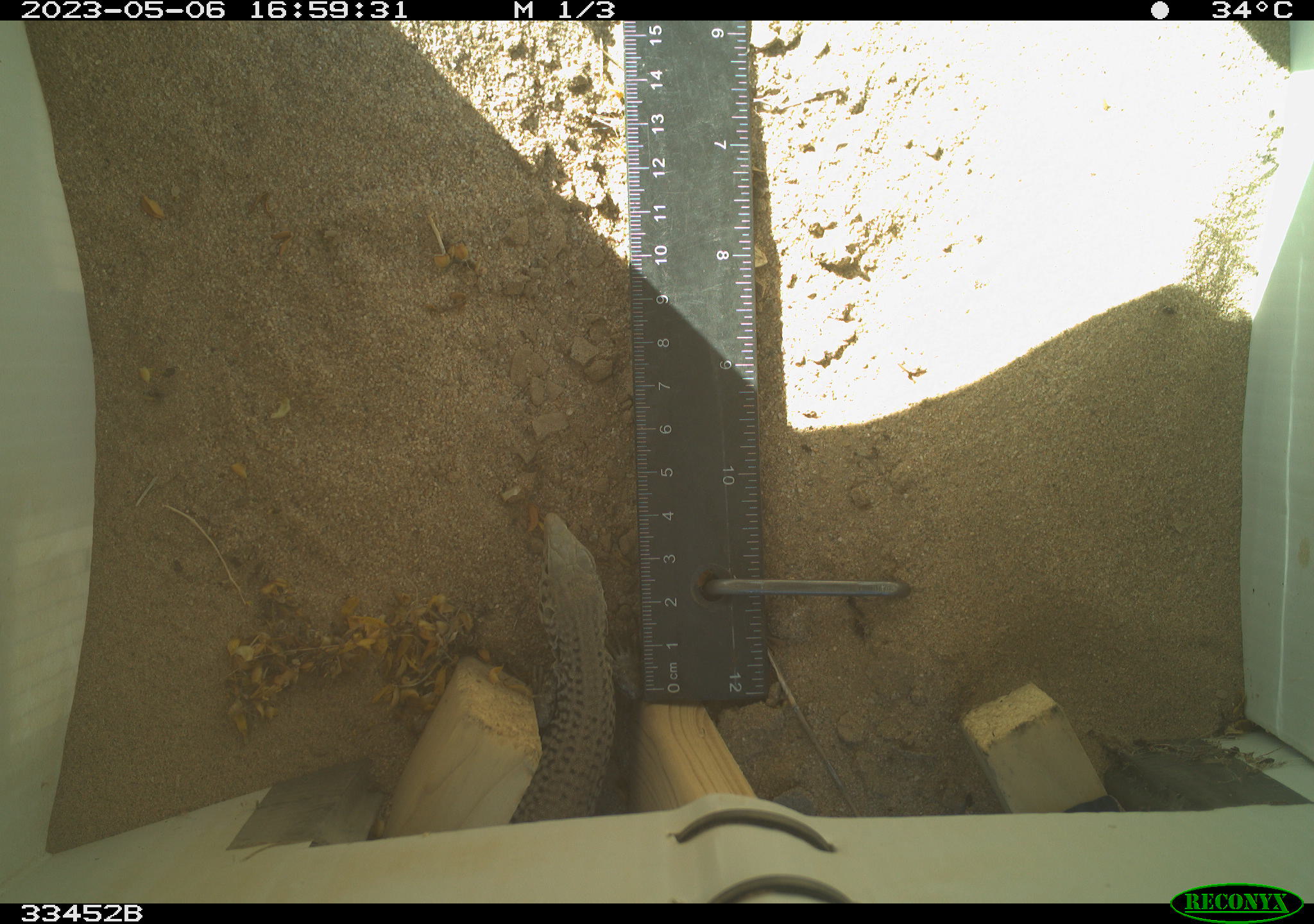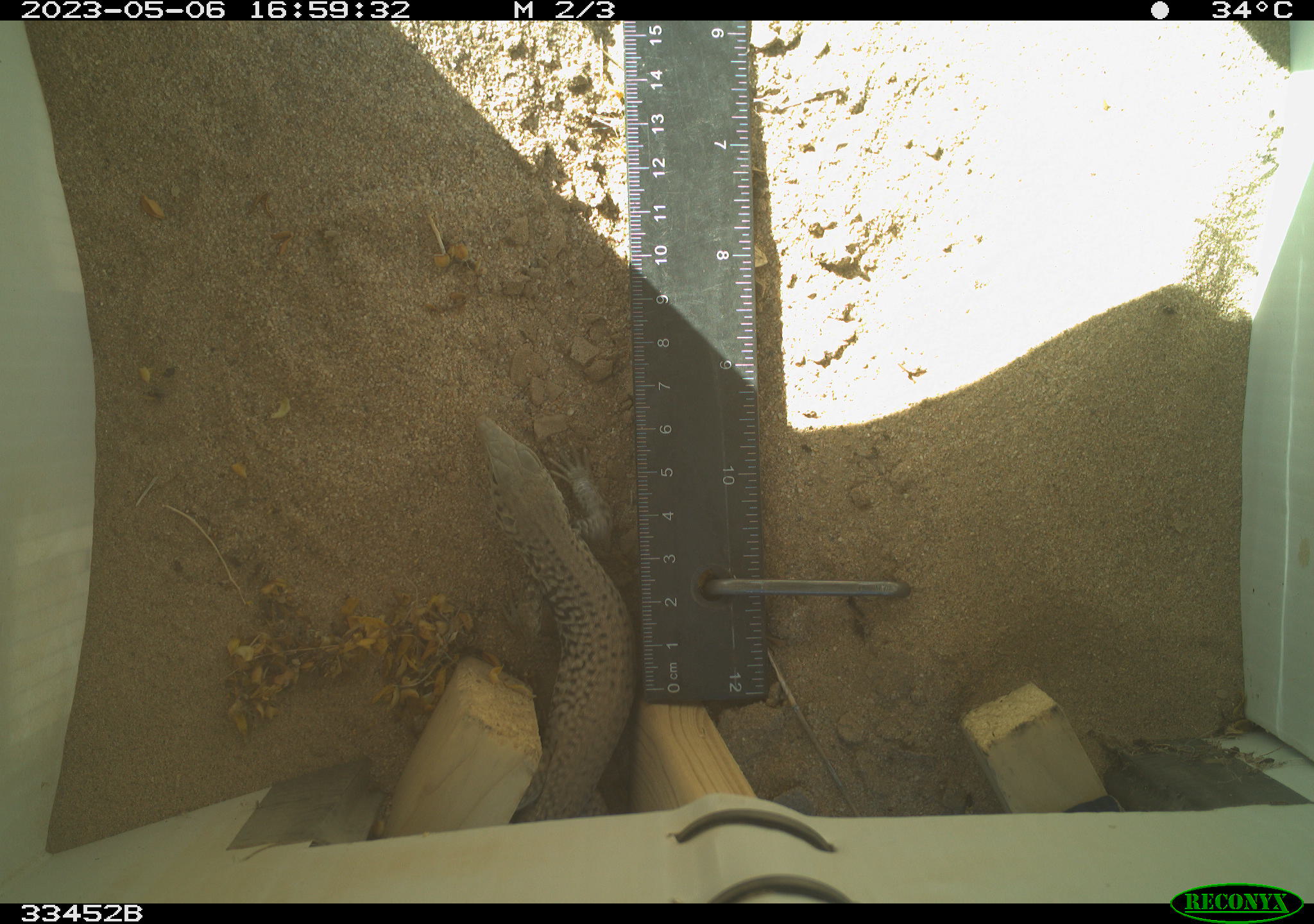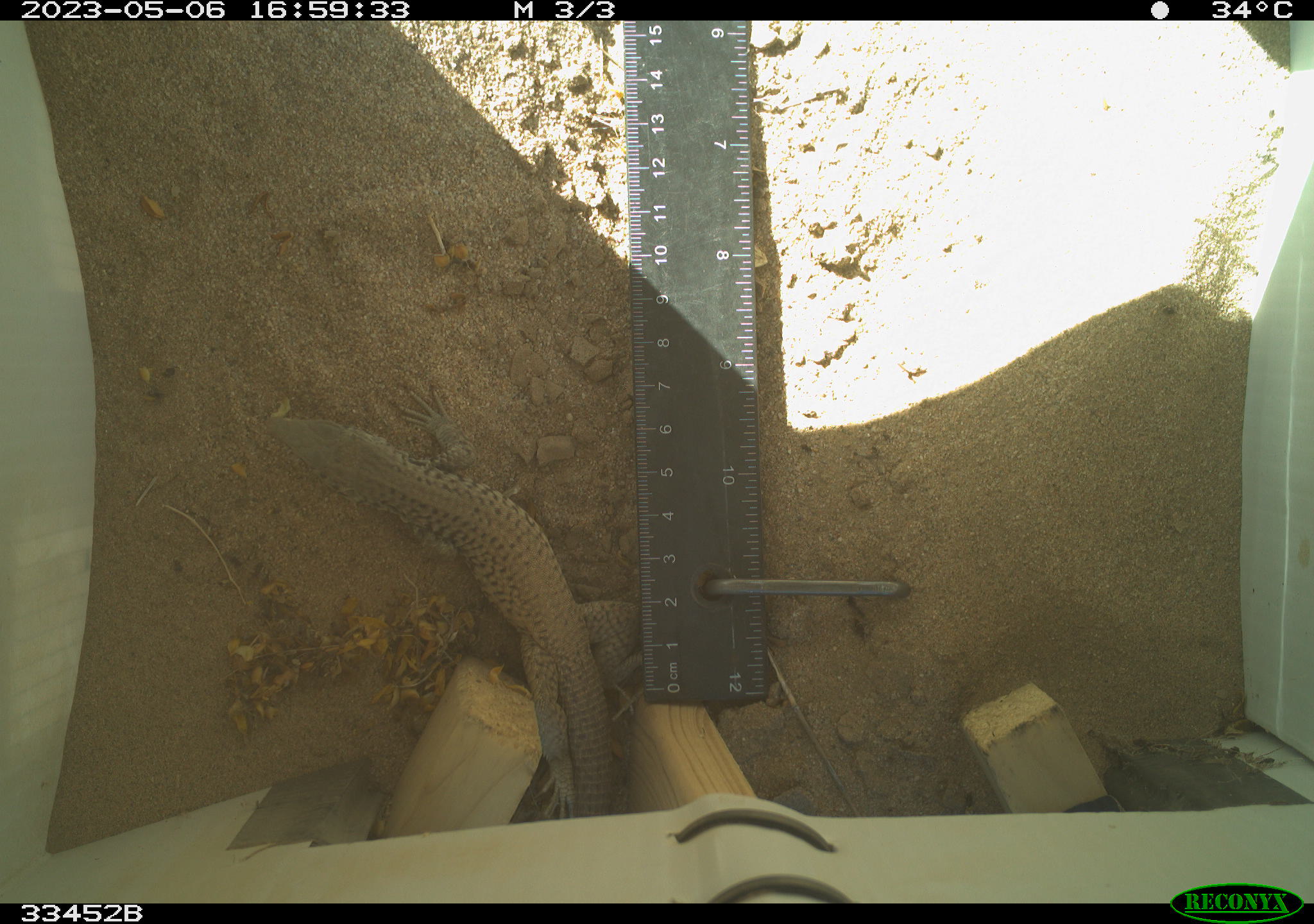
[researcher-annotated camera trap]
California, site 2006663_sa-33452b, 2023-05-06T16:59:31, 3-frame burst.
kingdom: Animalia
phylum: Chordata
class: Reptilia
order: Squamata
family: Teiidae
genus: Aspidoscelis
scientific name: Aspidoscelis tigris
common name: western whiptail